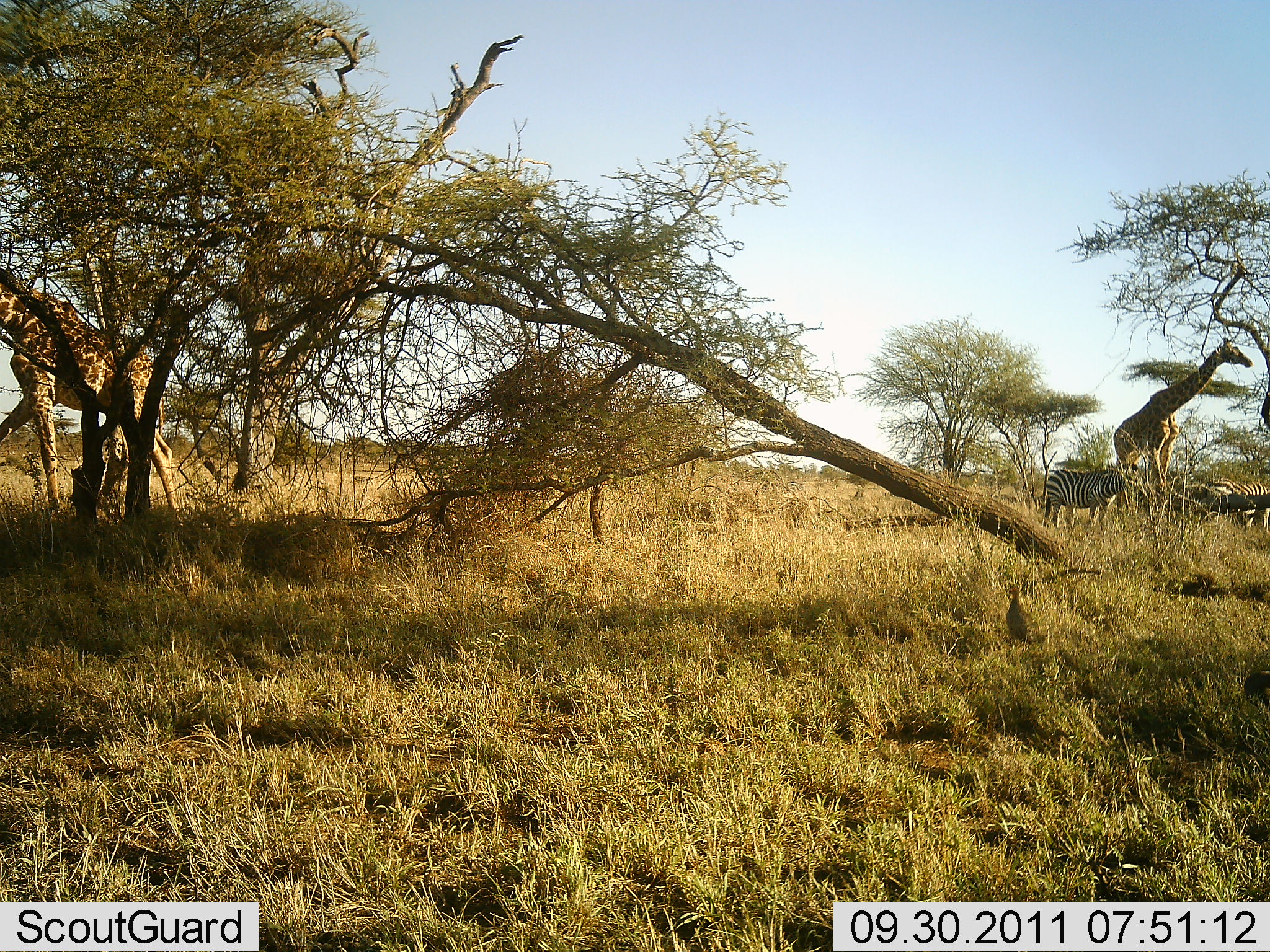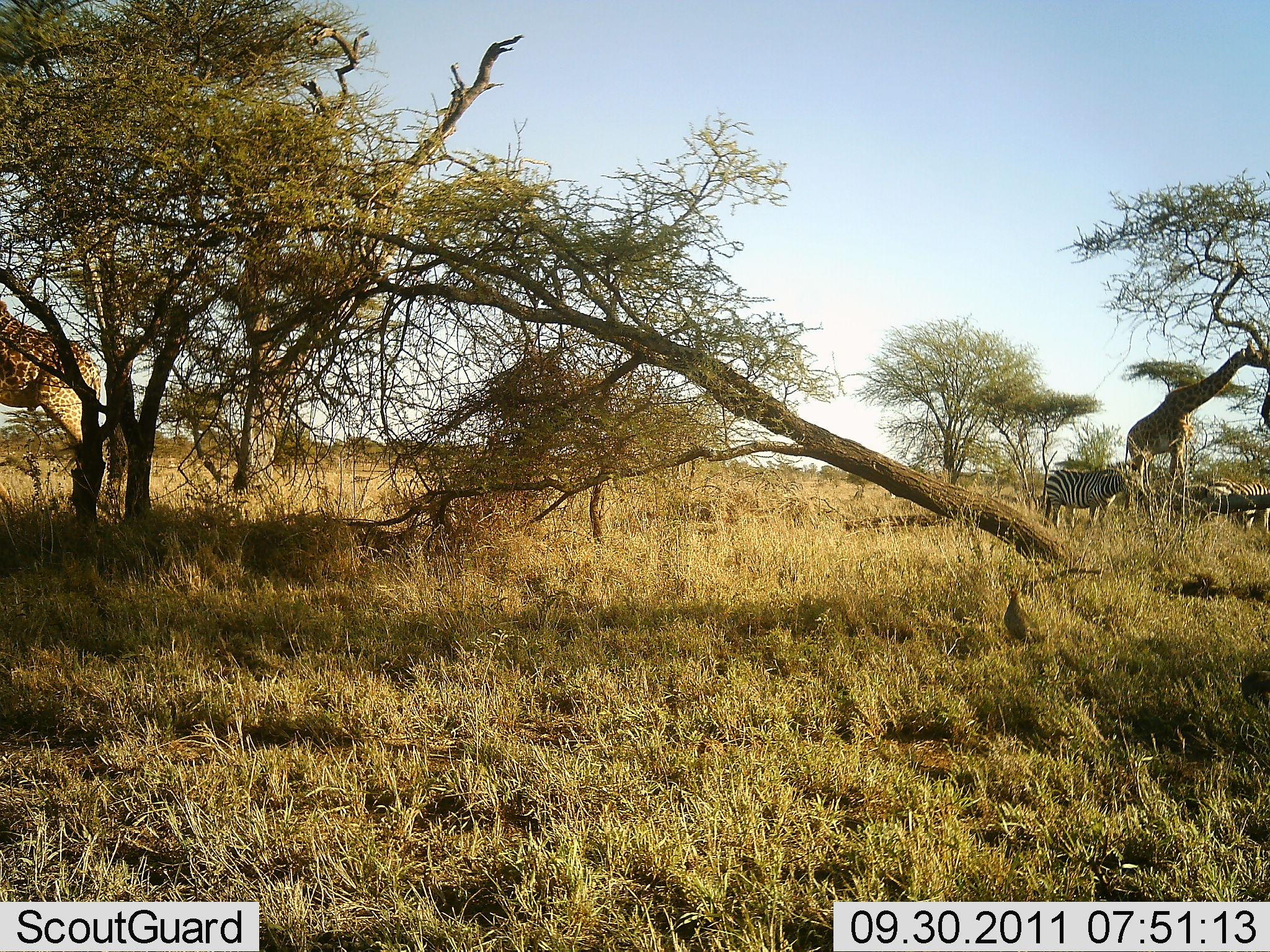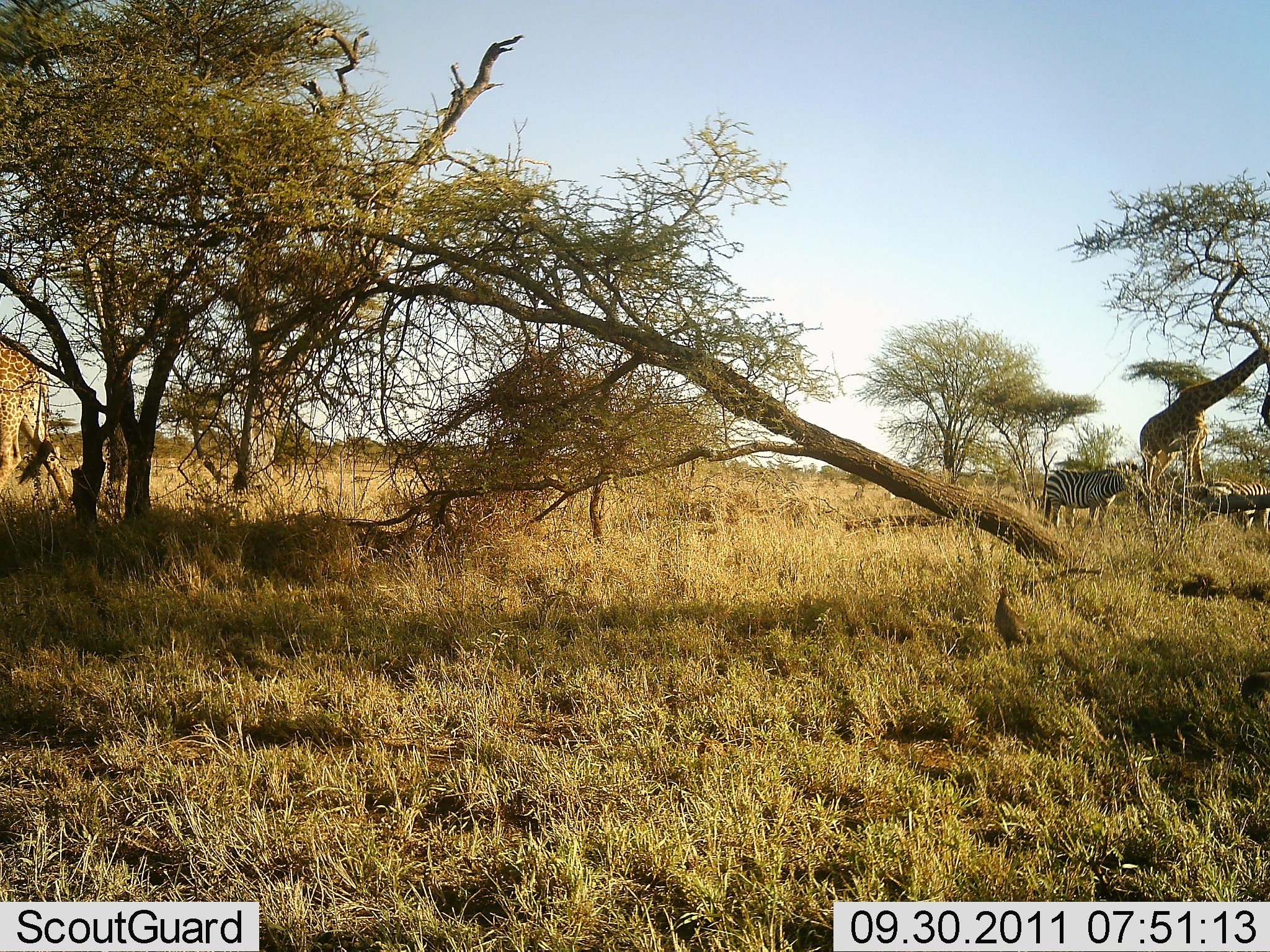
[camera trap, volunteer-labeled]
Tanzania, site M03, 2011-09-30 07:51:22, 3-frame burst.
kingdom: Animalia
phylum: Chordata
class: Mammalia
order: Artiodactyla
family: Giraffidae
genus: Giraffa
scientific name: Giraffa camelopardalis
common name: giraffe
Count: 2.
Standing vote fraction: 25%.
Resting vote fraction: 0%.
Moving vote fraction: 71%.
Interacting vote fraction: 0%.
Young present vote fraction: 0%.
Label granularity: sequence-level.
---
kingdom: Animalia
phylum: Chordata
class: Aves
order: Galliformes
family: Numididae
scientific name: Numididae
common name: guinea fowl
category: guineafowl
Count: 2.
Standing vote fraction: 33%.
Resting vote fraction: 0%.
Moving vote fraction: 67%.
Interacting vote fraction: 0%.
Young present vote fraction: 0%.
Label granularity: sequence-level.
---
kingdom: Animalia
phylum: Chordata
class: Mammalia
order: Perissodactyla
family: Equidae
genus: Equus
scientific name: Equus quagga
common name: plains zebra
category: zebra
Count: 2.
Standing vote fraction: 91%.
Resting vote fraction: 0%.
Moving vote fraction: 0%.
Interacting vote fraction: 0%.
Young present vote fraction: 0%.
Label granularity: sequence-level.